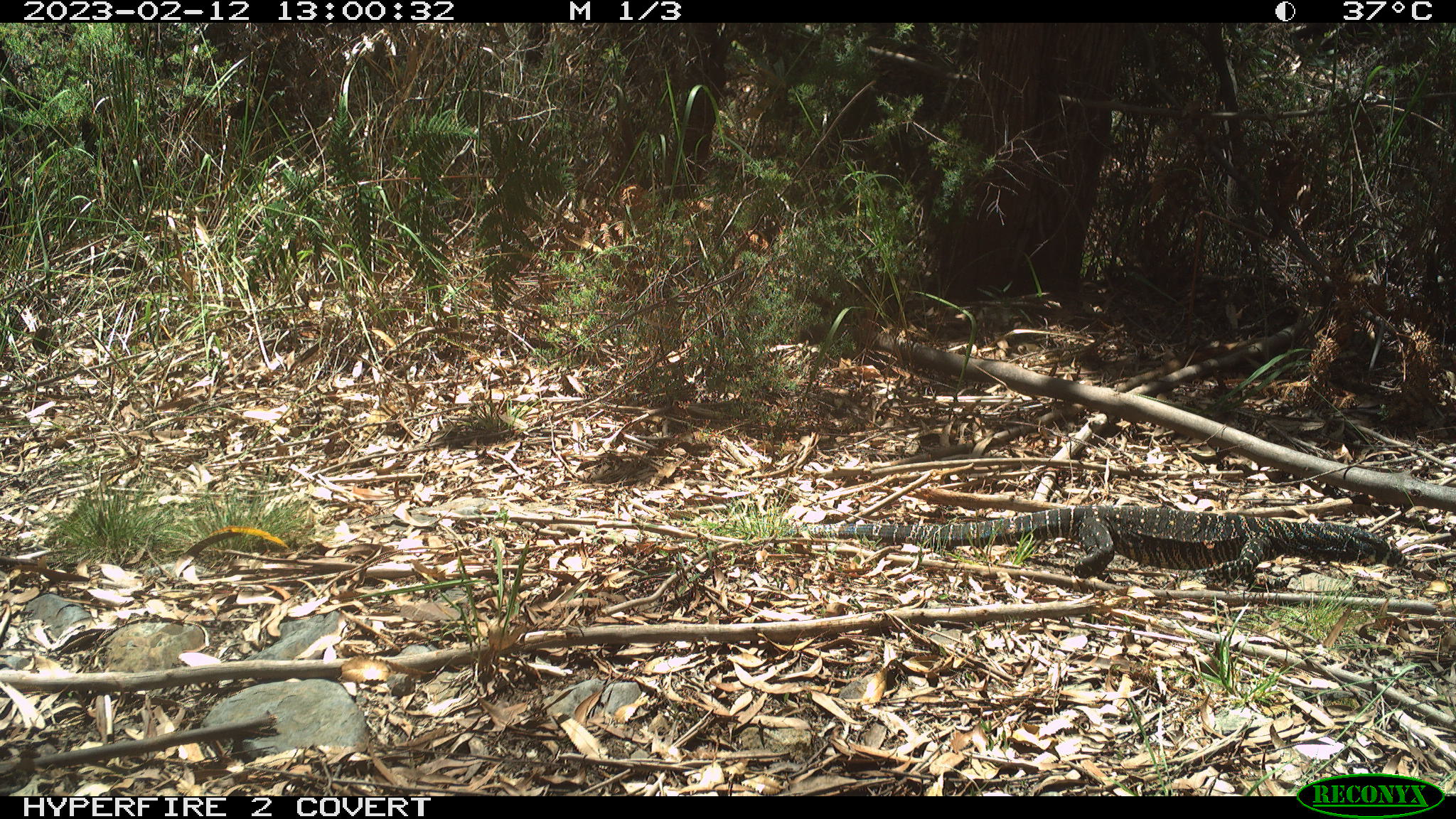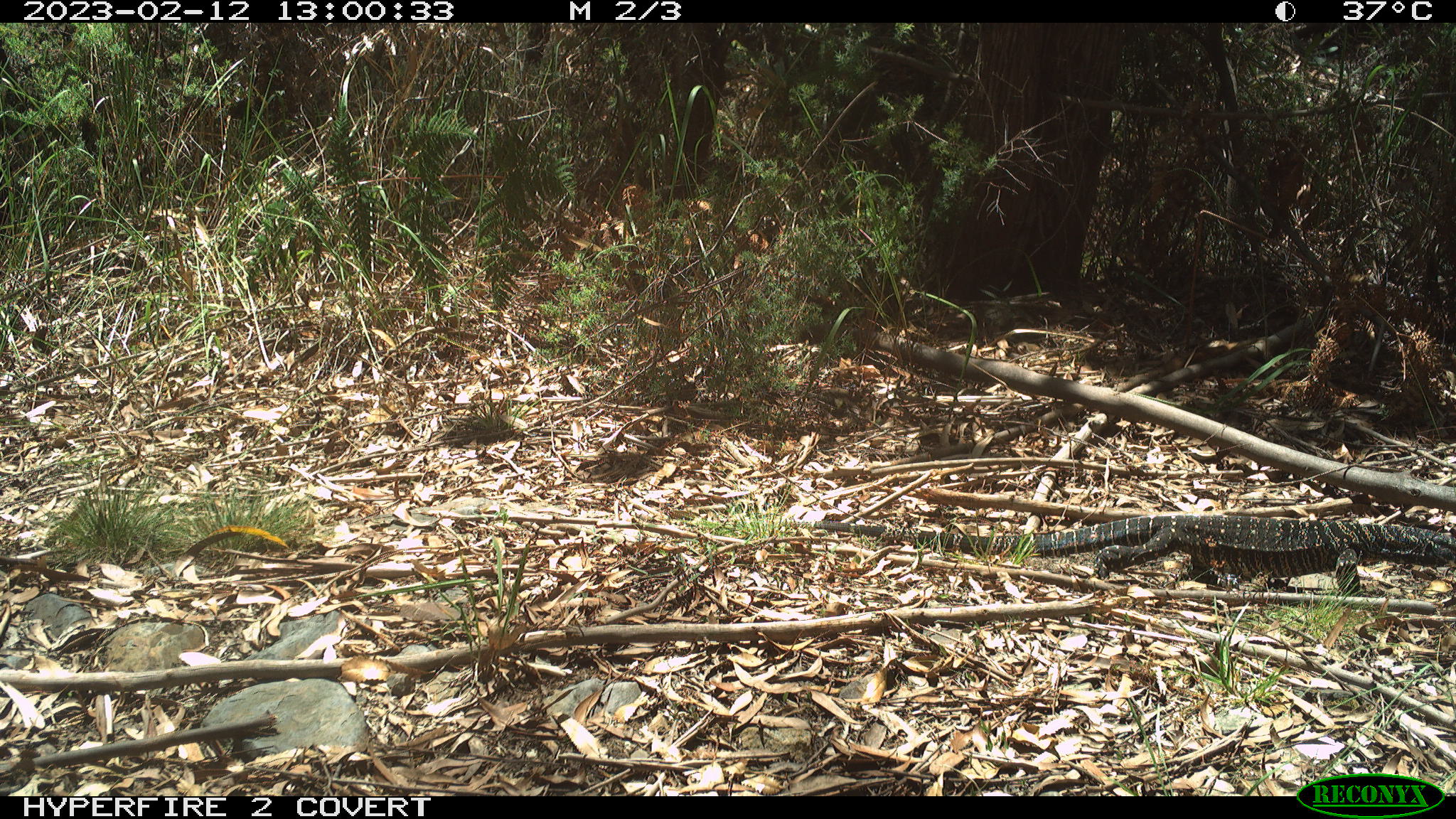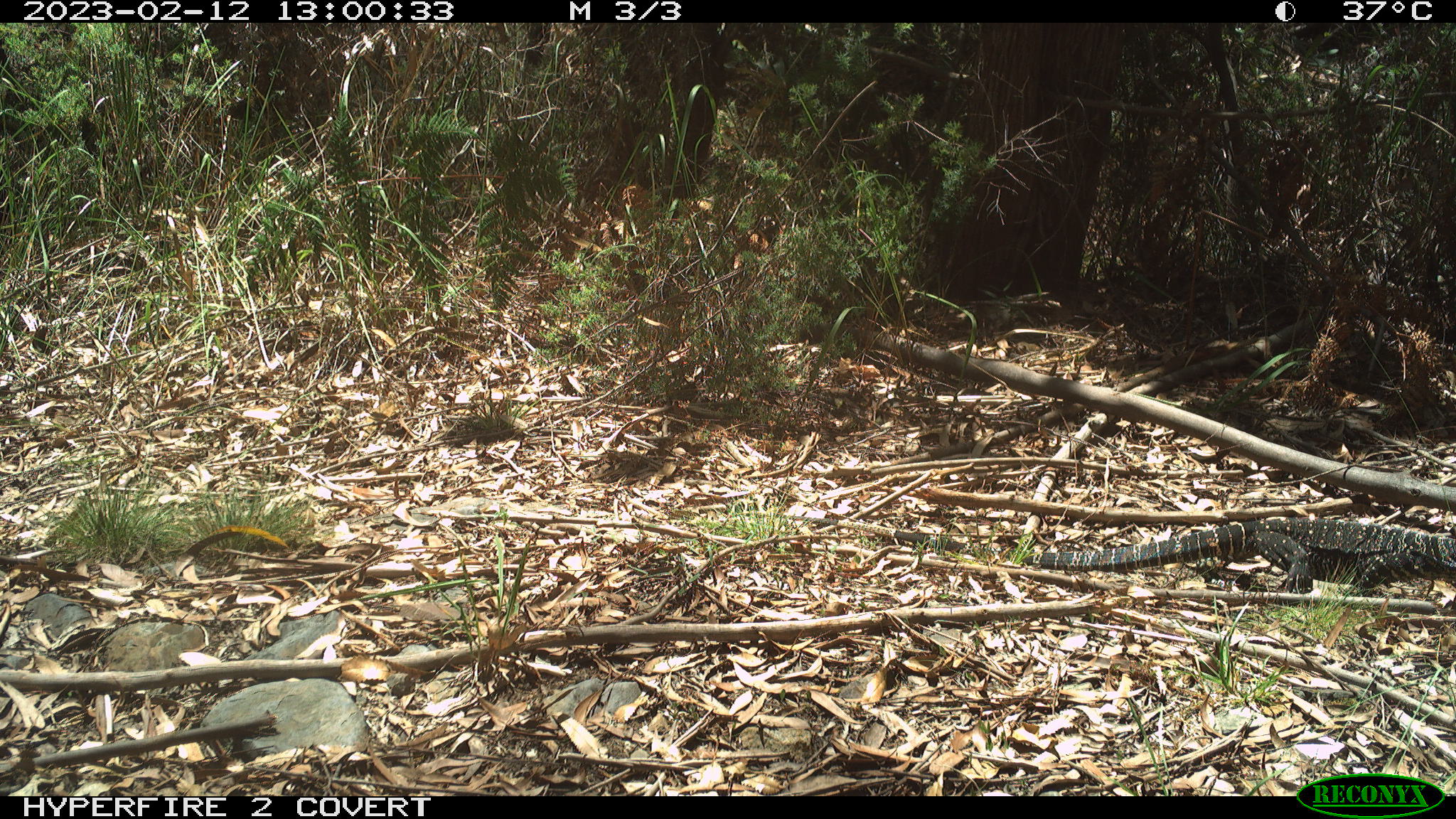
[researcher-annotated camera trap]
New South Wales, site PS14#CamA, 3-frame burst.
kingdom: Animalia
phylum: Chordata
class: Reptilia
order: Squamata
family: Varanidae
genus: Varanus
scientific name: Varanus varius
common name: lace monitor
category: goanna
Goanna (lace monitor) (Varanus varius).